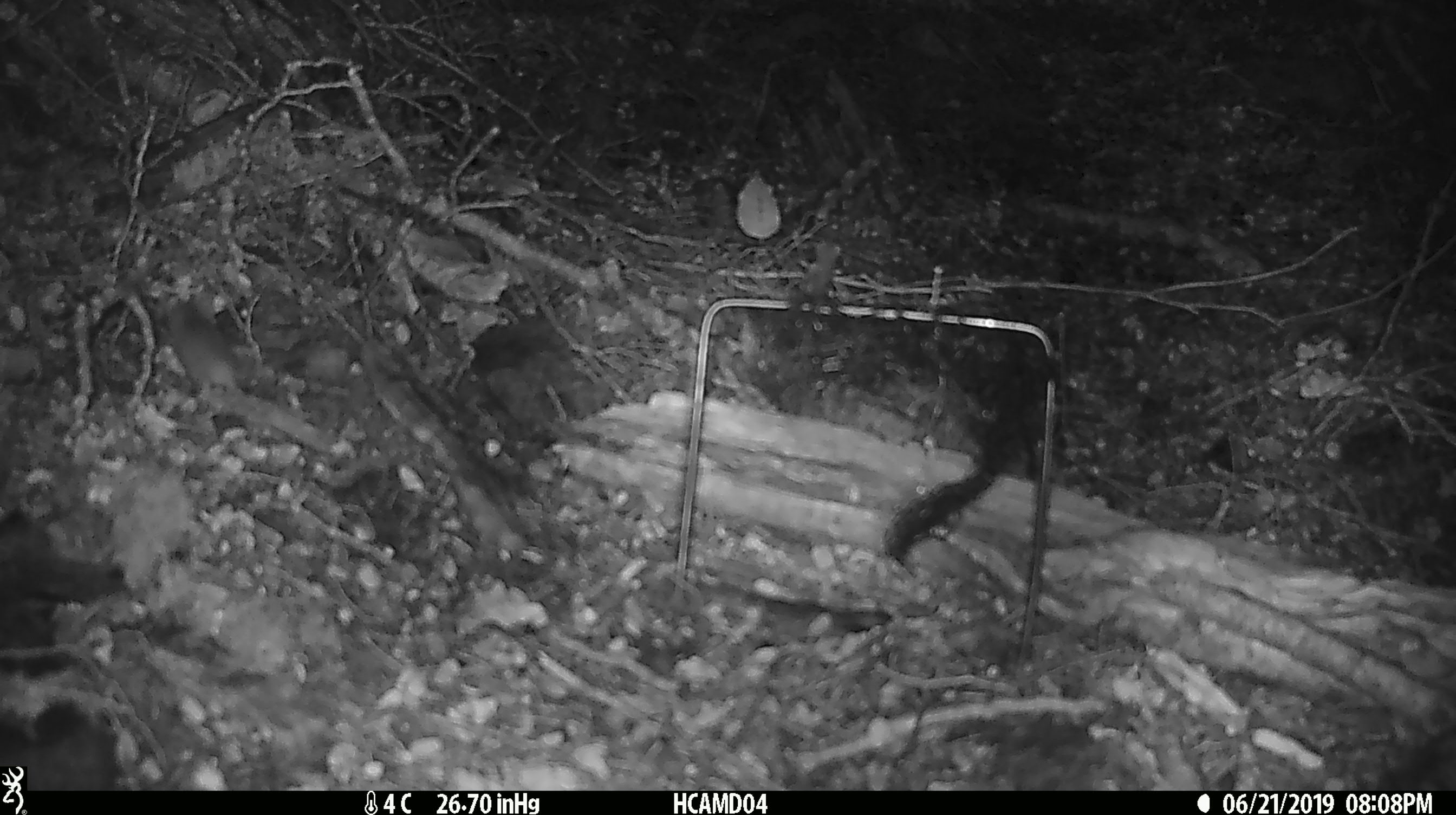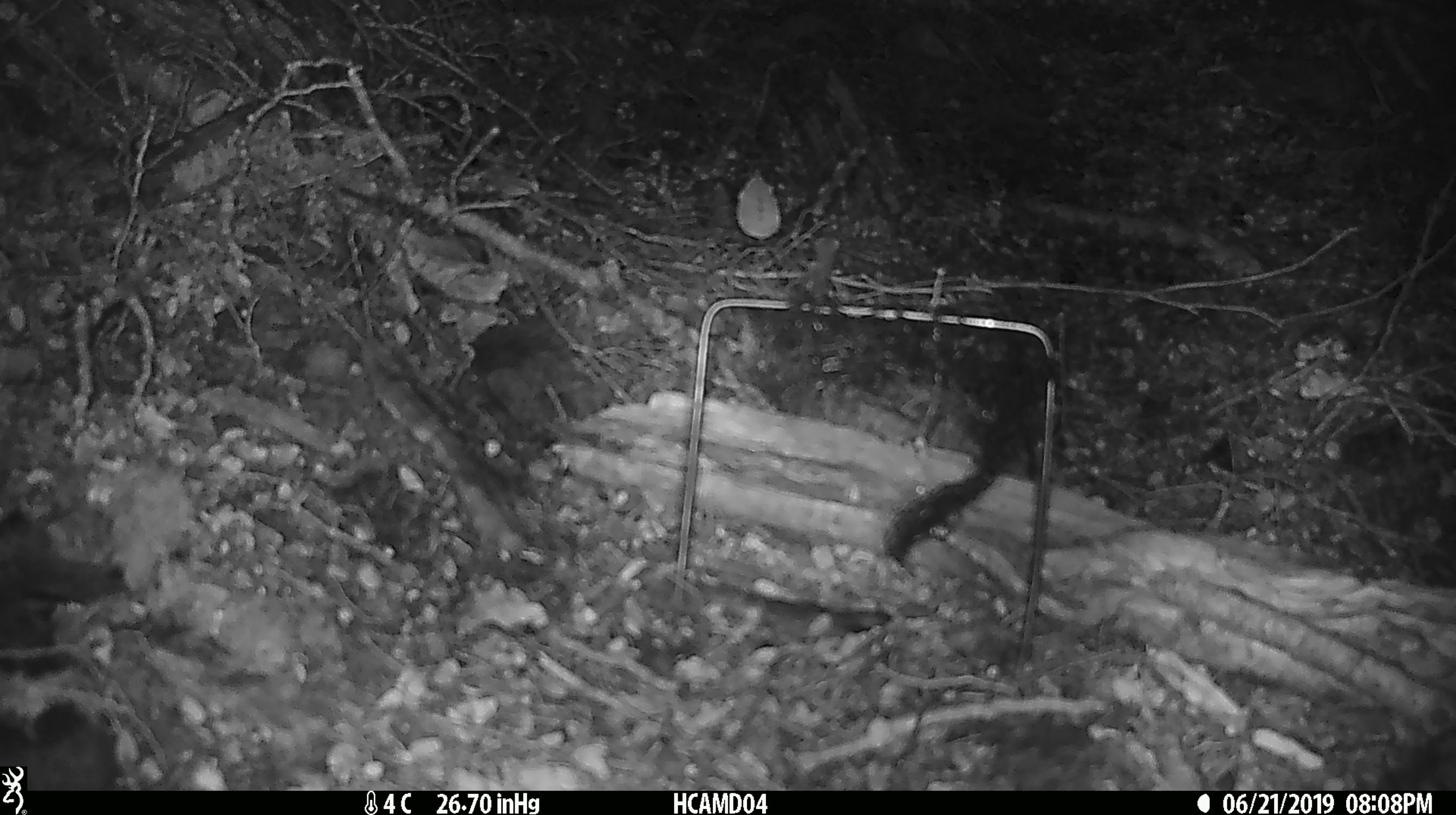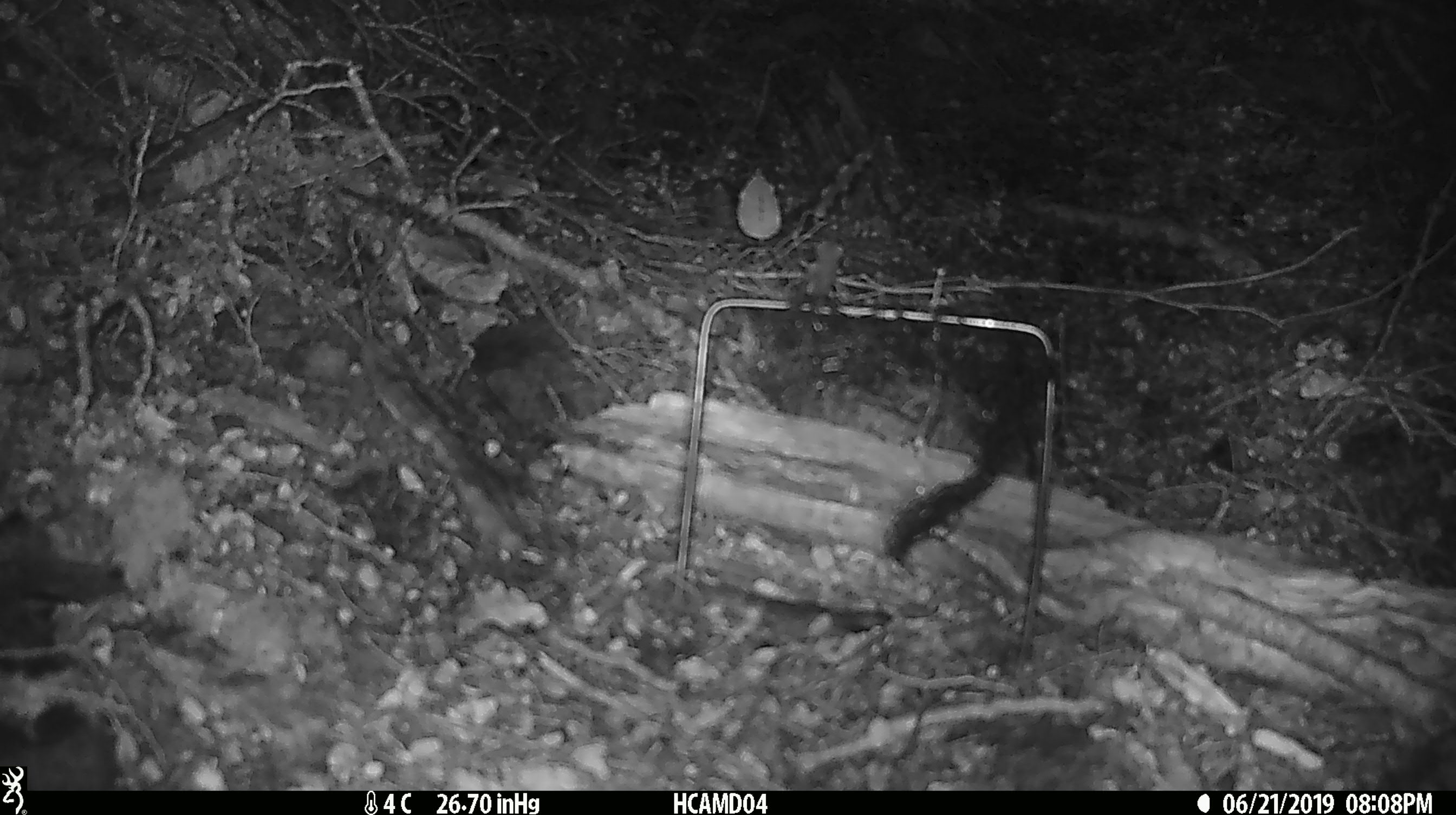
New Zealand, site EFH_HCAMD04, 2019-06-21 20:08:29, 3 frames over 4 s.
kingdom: Animalia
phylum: Chordata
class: Mammalia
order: Rodentia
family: Muridae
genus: Mus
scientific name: Mus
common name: mouse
Mouse (Mus).